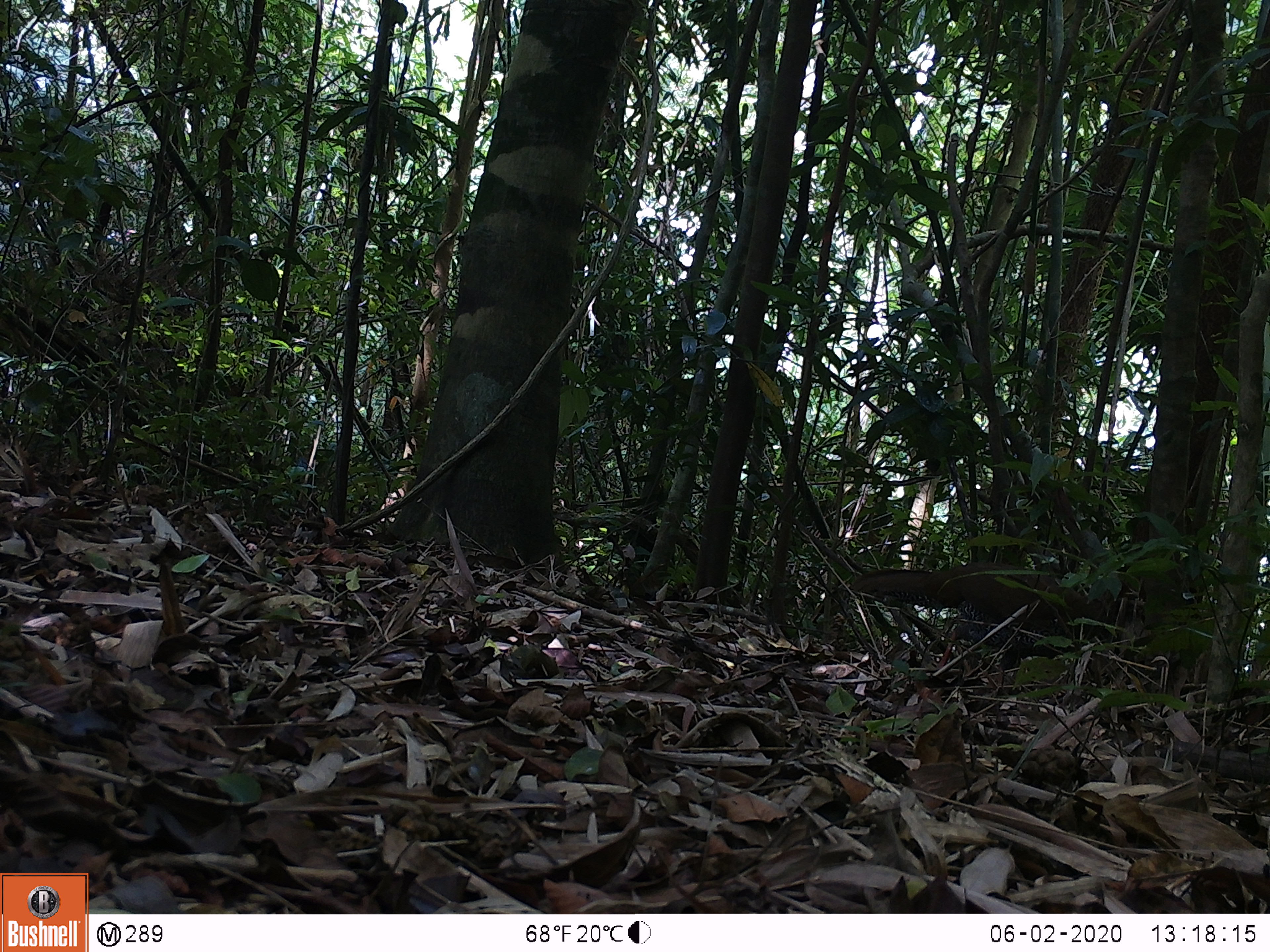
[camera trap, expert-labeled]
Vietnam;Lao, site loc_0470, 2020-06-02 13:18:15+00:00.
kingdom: Animalia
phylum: Chordata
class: Aves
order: Galliformes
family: Phasianidae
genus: Lophura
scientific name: Lophura nycthemera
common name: silver pheasant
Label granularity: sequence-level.